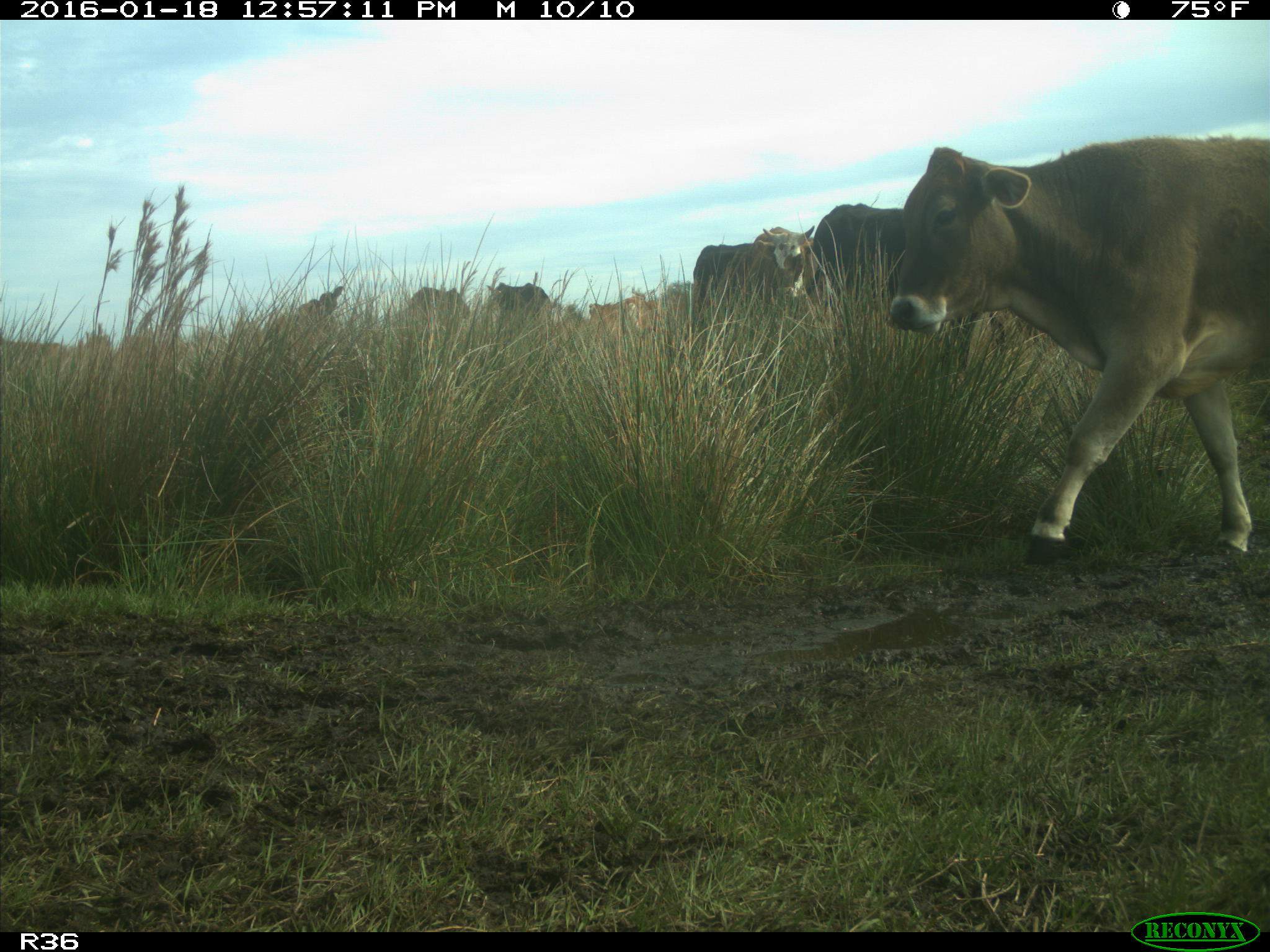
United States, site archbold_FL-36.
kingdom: Animalia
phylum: Chordata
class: Mammalia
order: Artiodactyla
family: Bovidae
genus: Bos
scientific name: Bos taurus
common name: domestic cow